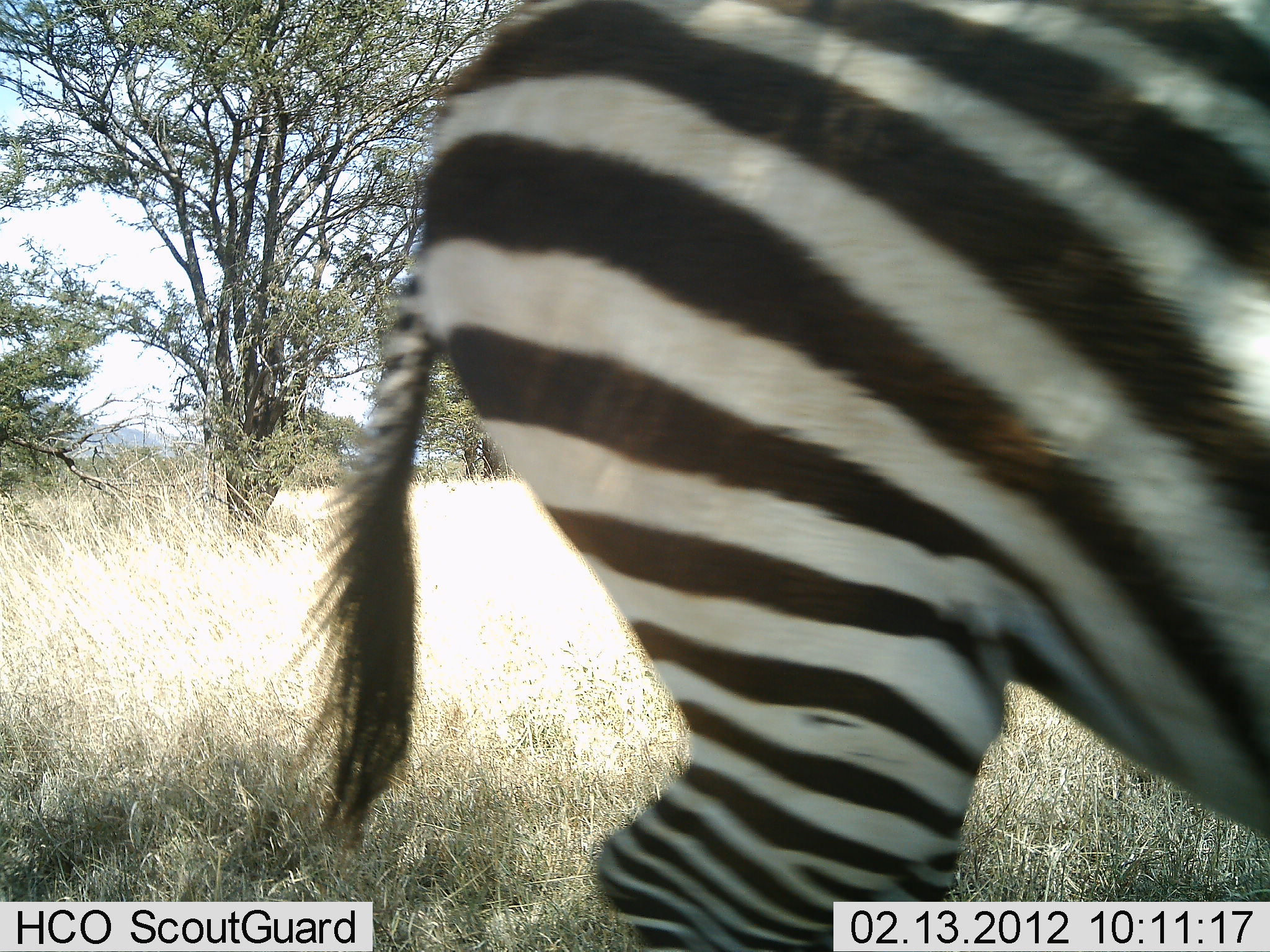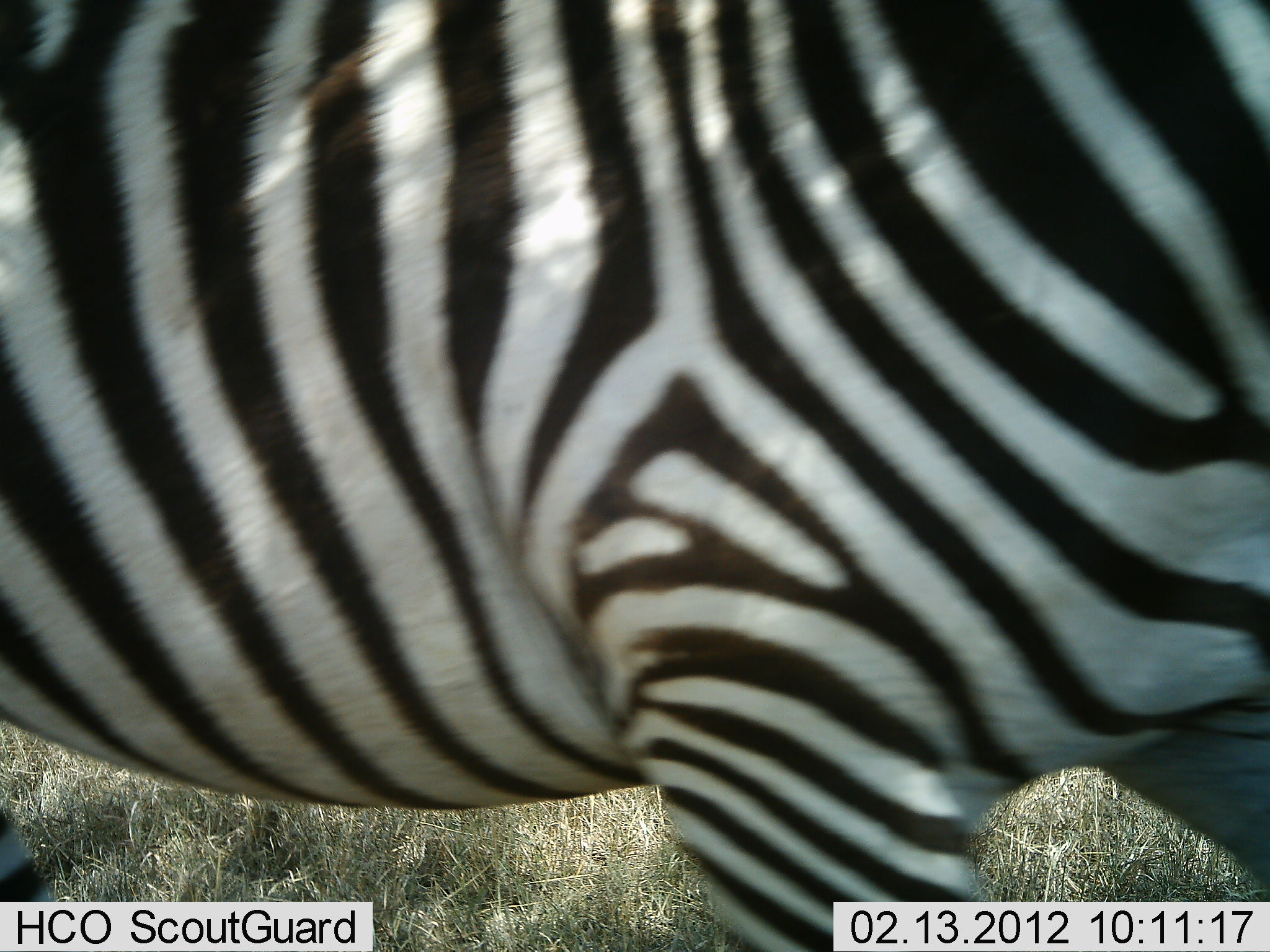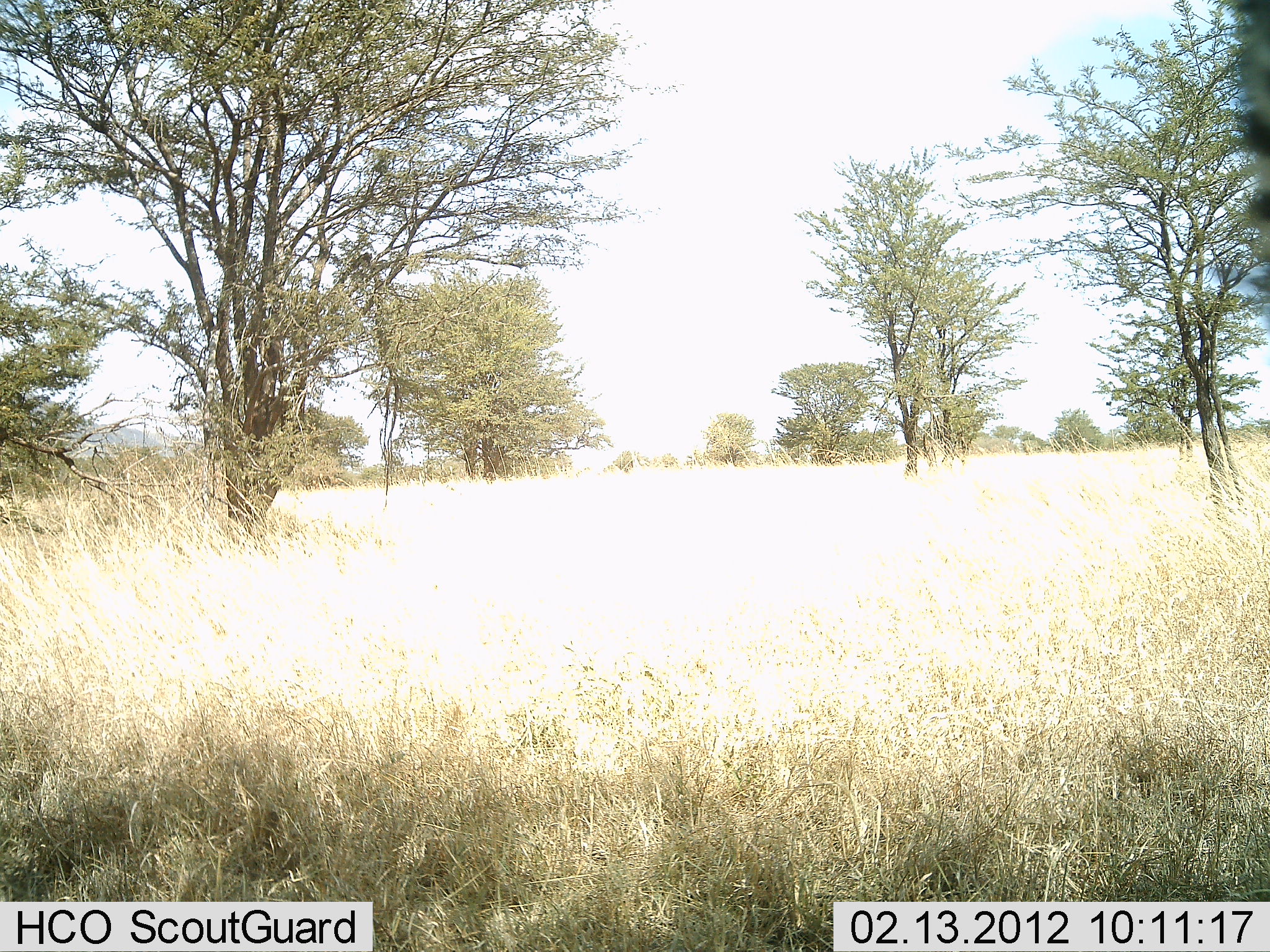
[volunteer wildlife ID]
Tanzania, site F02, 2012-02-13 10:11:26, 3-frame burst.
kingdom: Animalia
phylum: Chordata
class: Mammalia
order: Perissodactyla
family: Equidae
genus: Equus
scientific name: Equus quagga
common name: plains zebra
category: zebra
Zebra (plains zebra) (Equus quagga), count 1. Behavior (volunteer vote fractions): standing 18%, resting 0%, moving 82%, interacting 0%. Young present (vote fraction): 0%. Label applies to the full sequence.